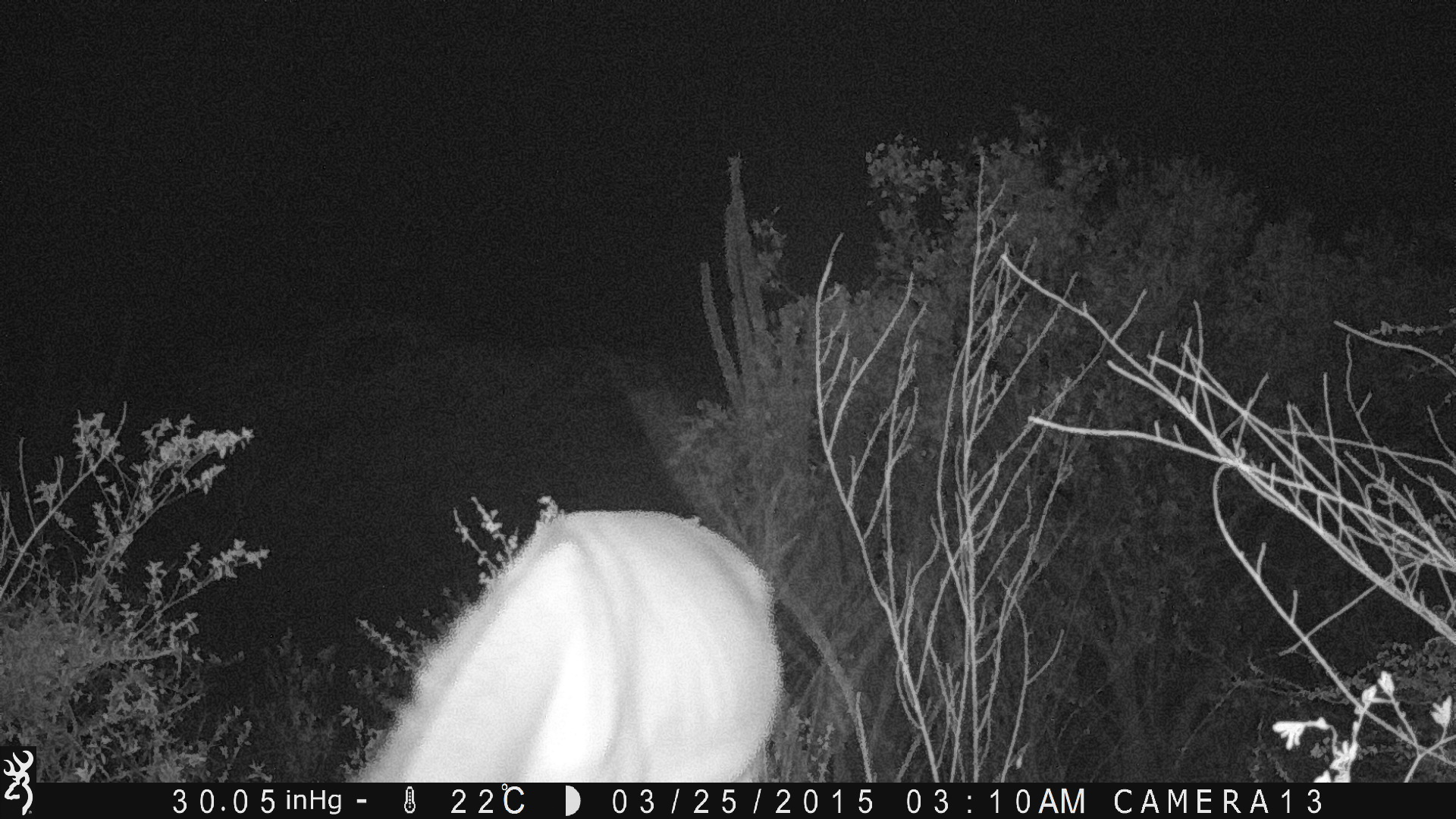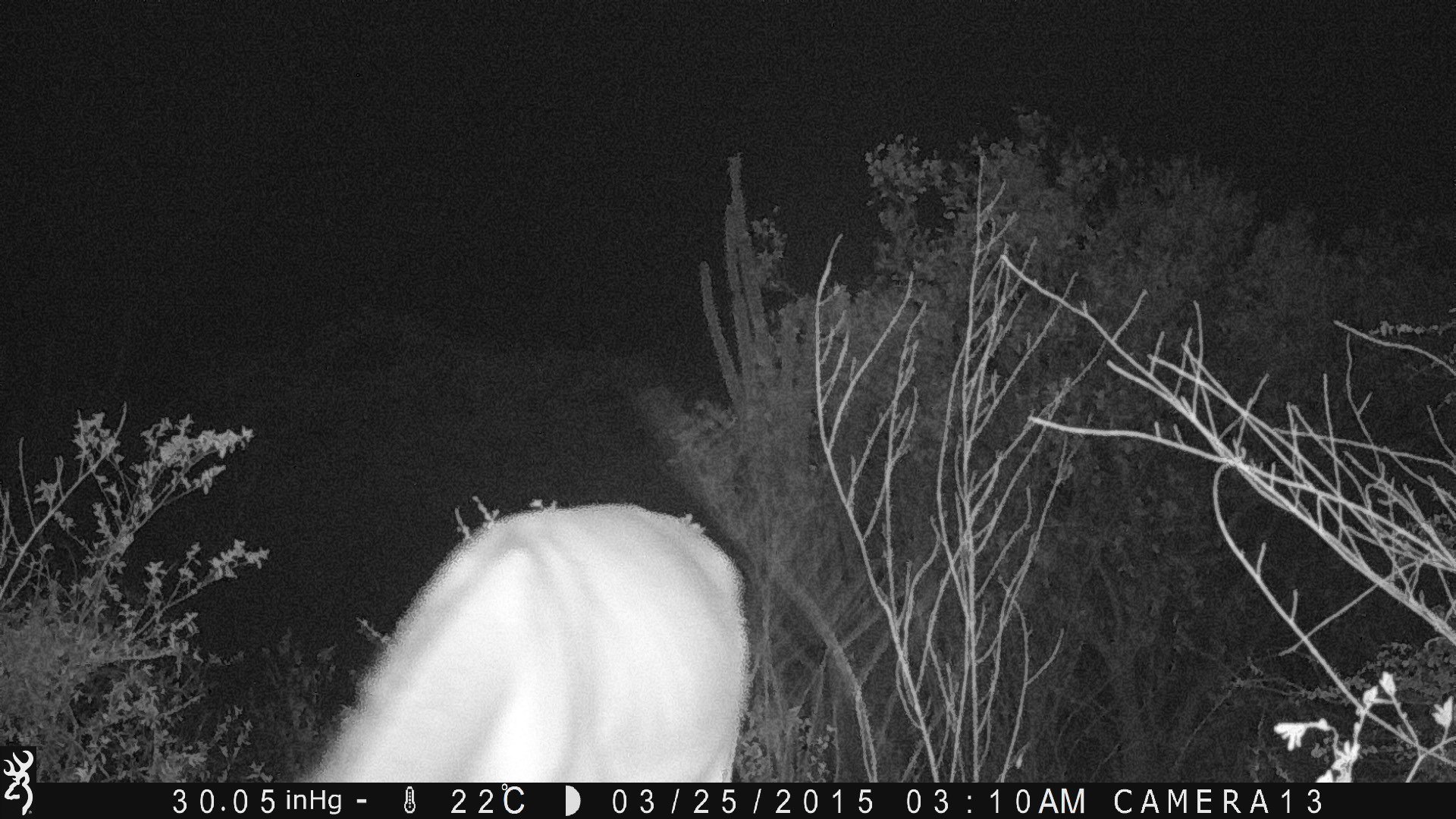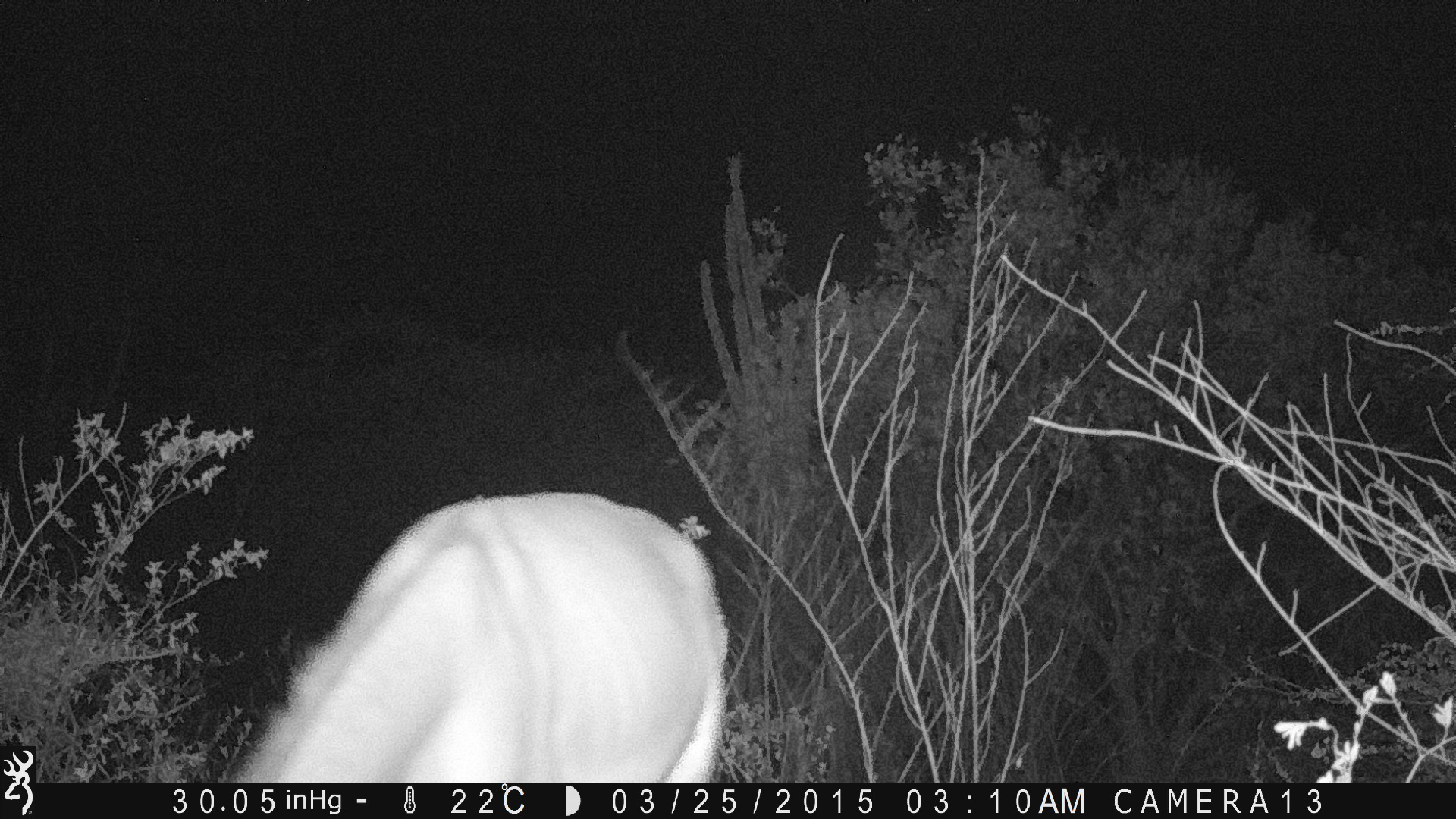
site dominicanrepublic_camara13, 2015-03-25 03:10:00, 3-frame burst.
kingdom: Animalia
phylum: Chordata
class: Mammalia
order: Perissodactyla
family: Equidae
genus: Equus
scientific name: Equus asinus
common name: donkey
Donkey (Equus asinus).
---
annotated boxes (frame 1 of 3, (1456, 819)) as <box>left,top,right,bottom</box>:
donkey: <box>343,507,783,780</box>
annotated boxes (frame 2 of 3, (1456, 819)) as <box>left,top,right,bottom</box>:
donkey: <box>288,504,750,781</box>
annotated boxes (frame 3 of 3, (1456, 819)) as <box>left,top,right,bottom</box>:
donkey: <box>221,491,728,782</box>